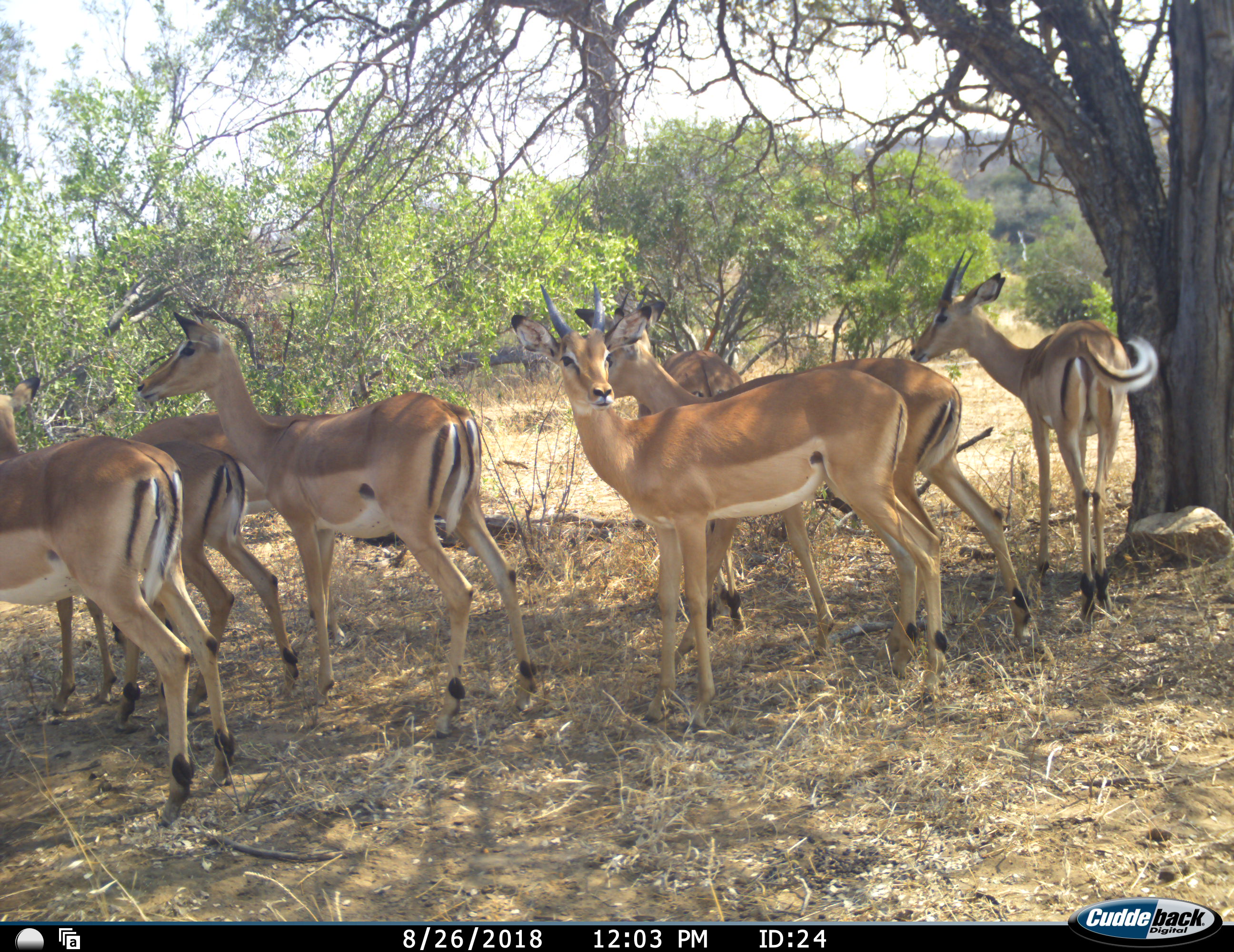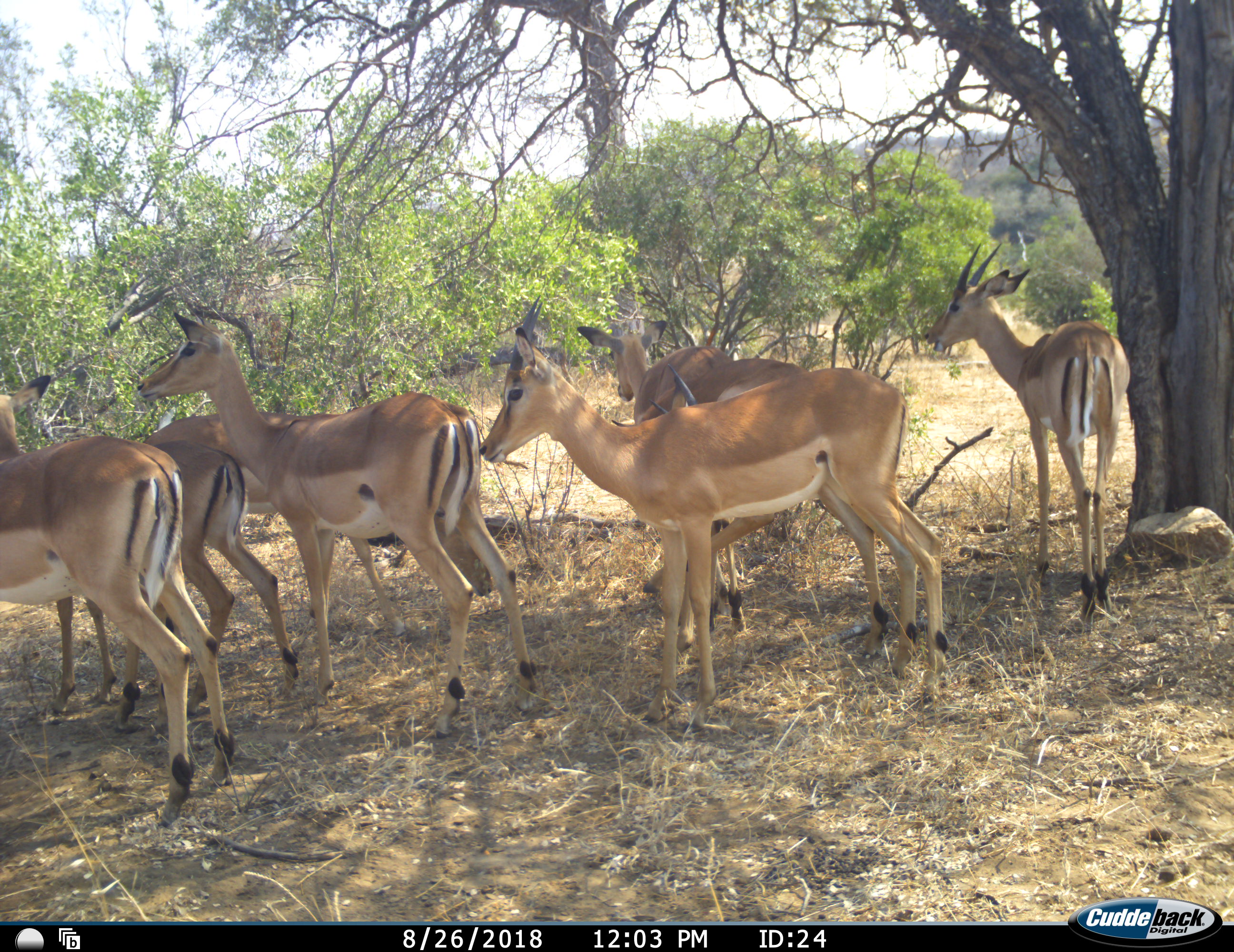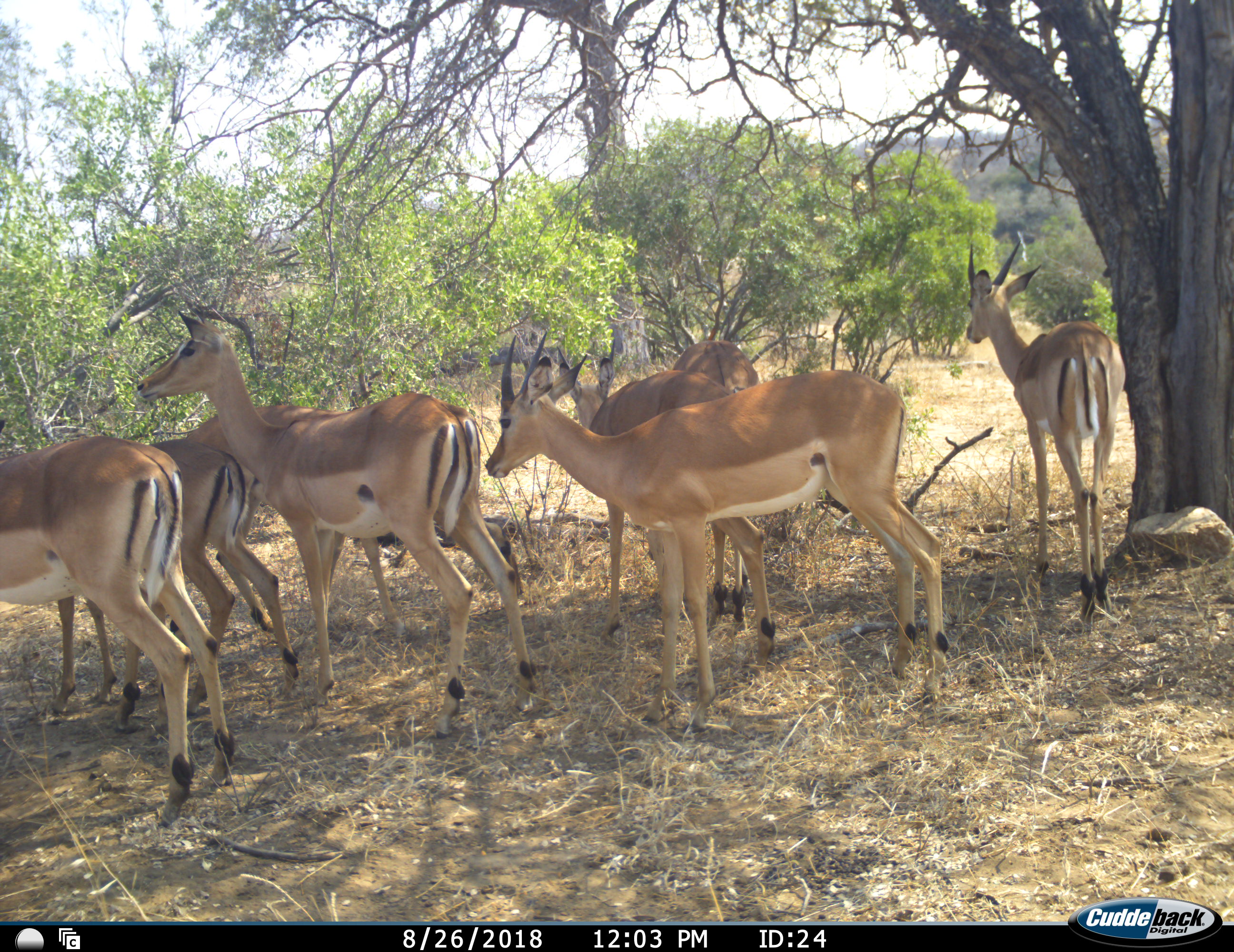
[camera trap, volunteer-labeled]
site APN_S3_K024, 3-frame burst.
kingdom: Animalia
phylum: Chordata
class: Mammalia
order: Artiodactyla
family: Bovidae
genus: Aepyceros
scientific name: Aepyceros melampus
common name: impala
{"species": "impala (Aepyceros melampus)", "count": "8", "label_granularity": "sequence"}